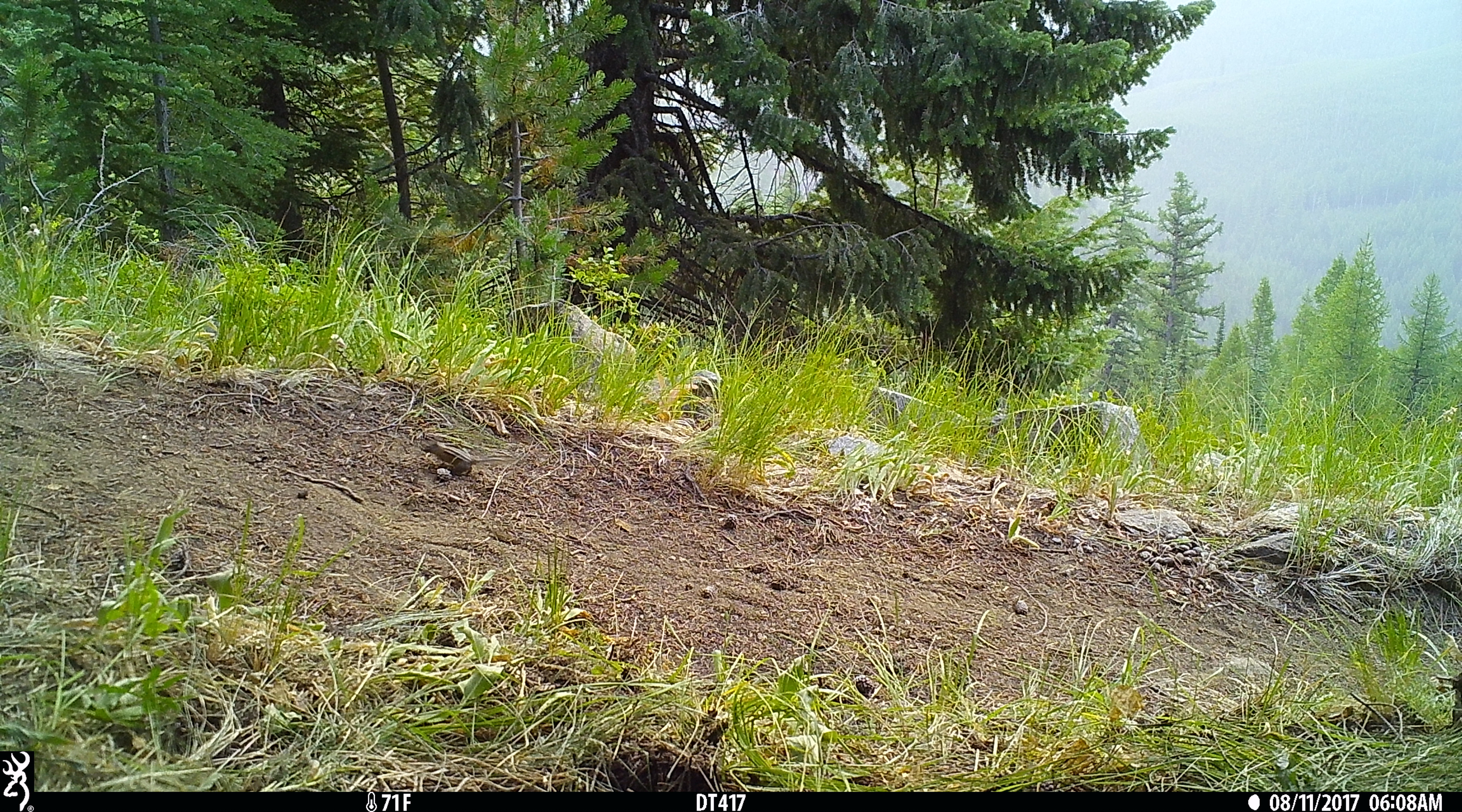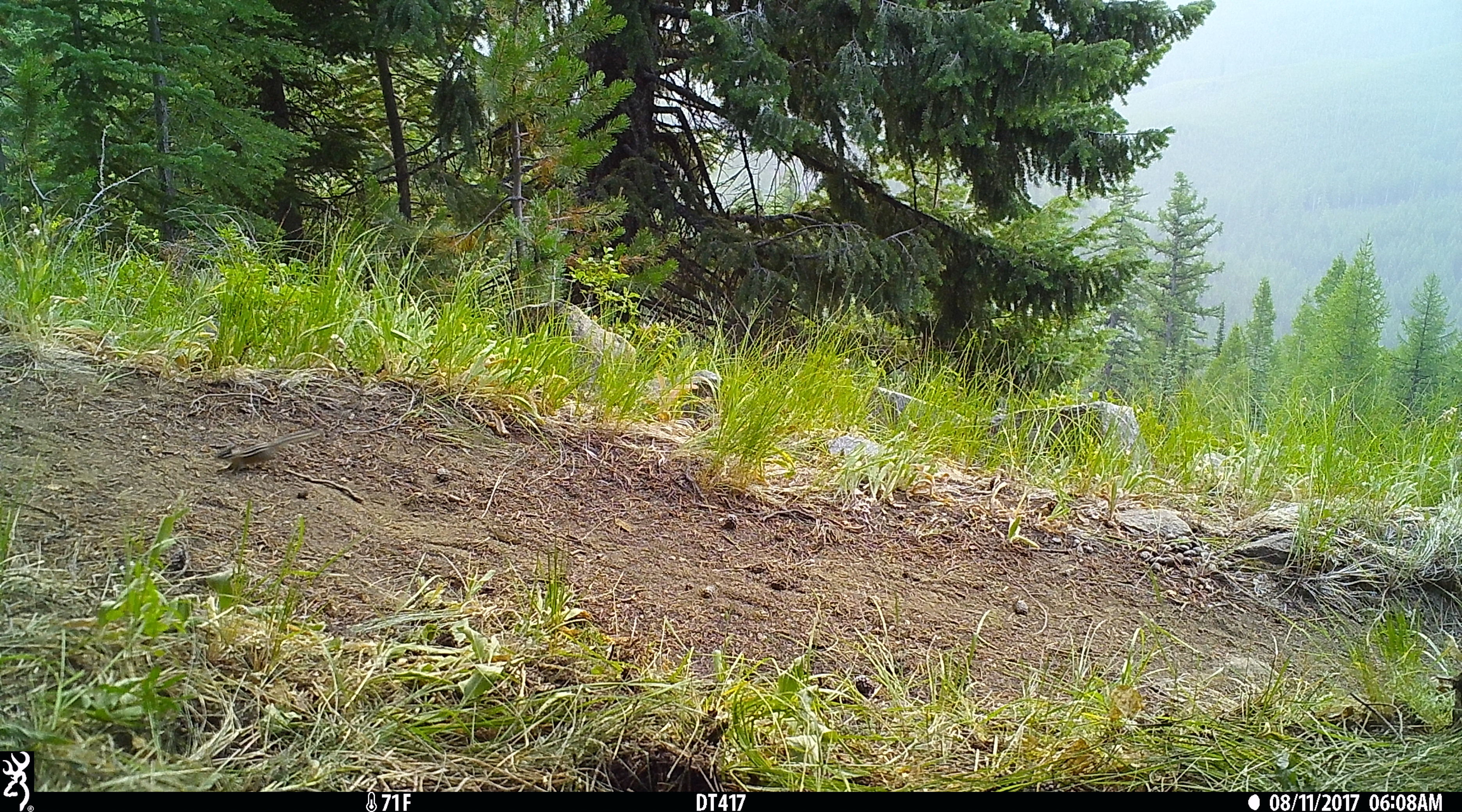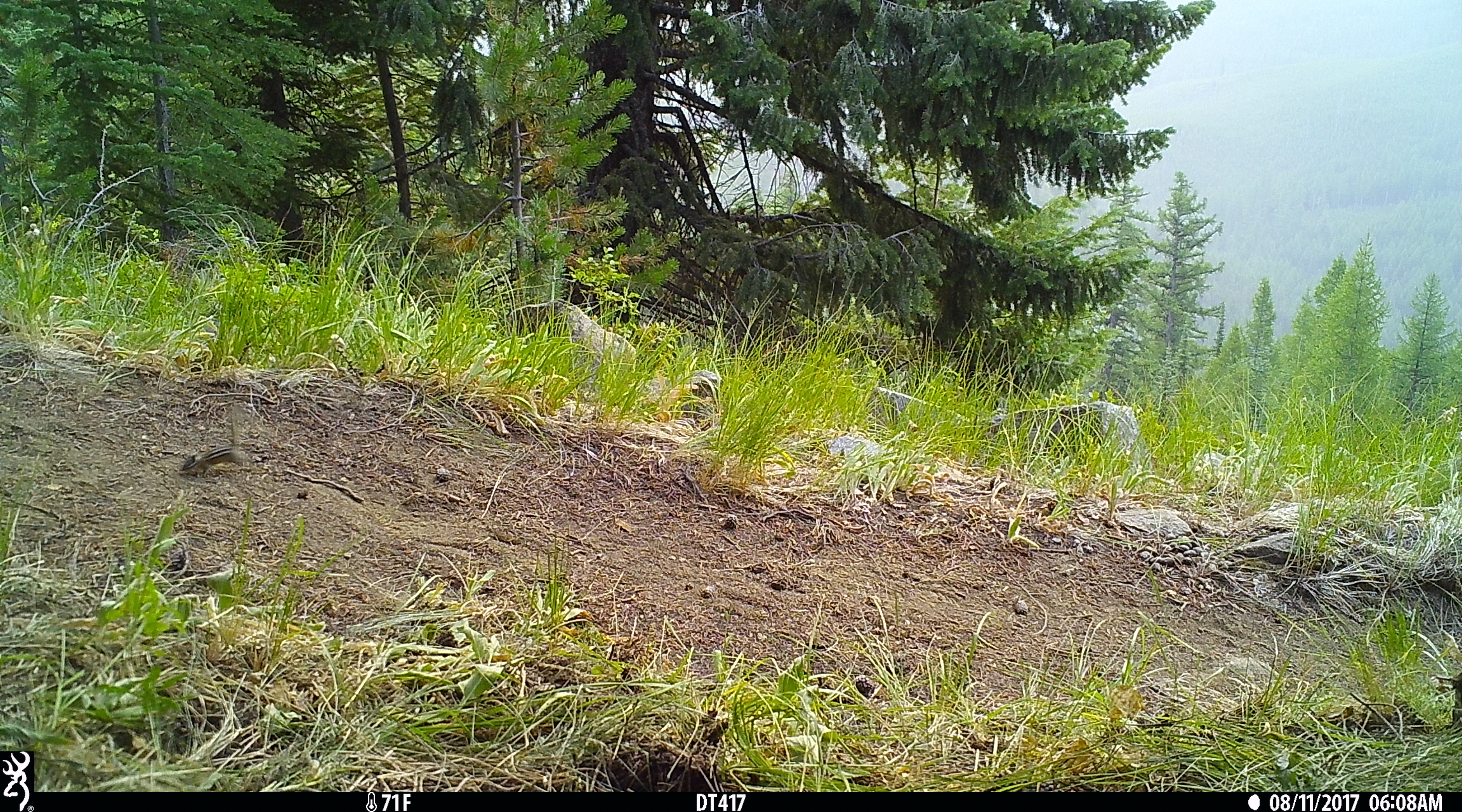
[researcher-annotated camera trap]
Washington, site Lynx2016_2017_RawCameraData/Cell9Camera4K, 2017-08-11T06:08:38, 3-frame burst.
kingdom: Animalia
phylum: Chordata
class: Mammalia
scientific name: Mammalia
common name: small mammal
Small mammal (Mammalia). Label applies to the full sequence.